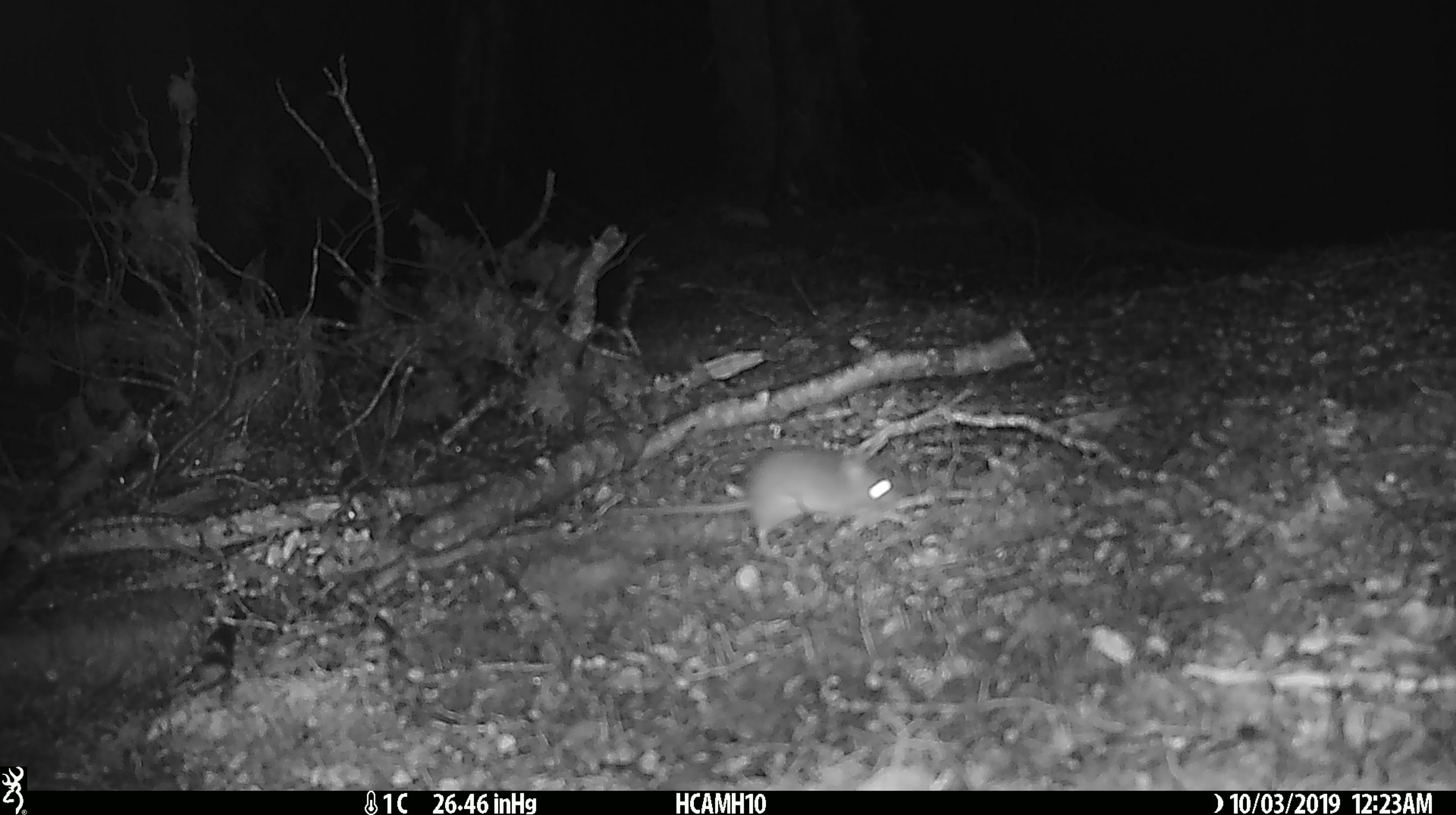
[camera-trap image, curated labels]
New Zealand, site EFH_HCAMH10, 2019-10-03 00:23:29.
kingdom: Animalia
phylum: Chordata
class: Mammalia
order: Rodentia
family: Muridae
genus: Mus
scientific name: Mus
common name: mouse